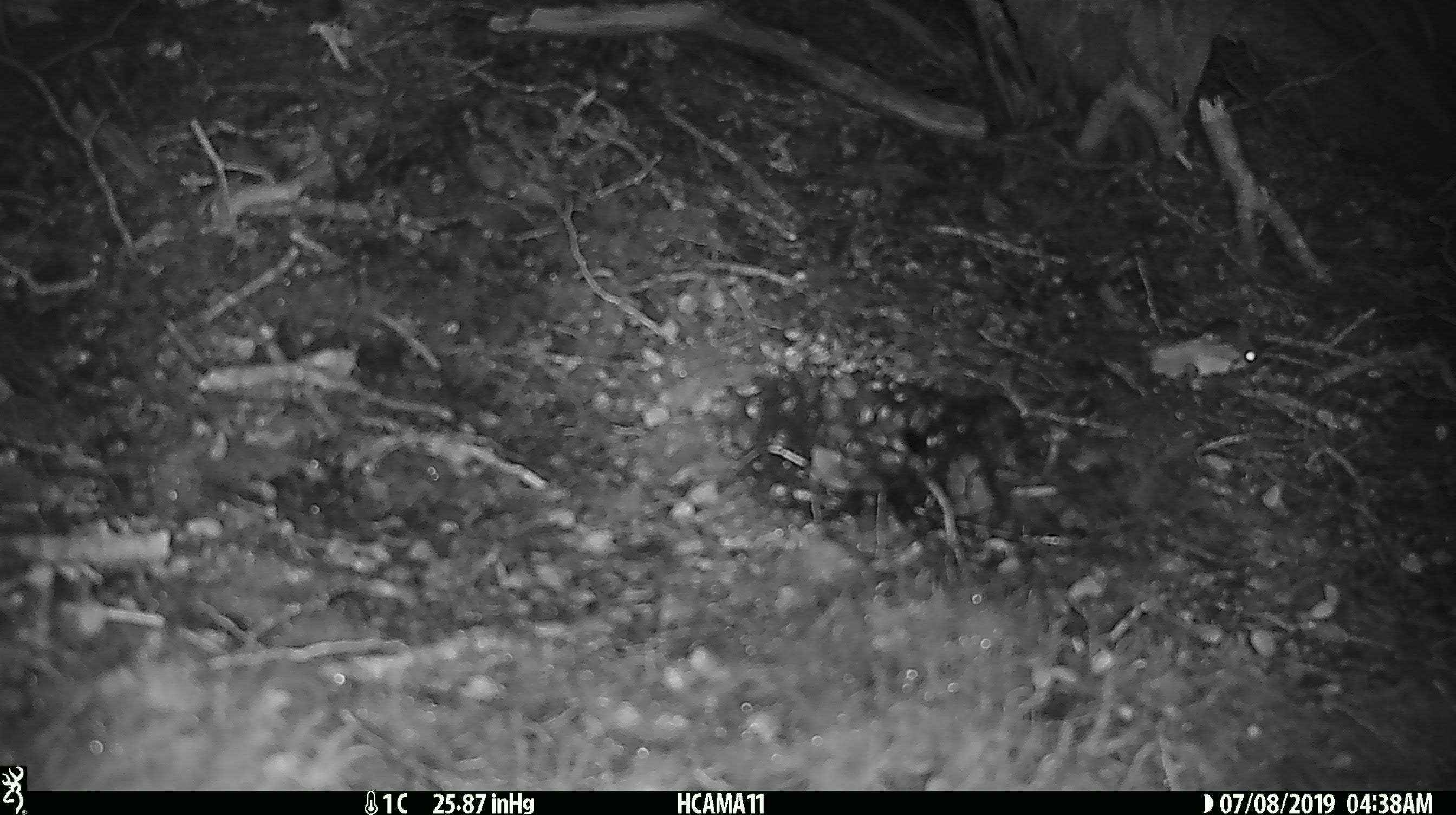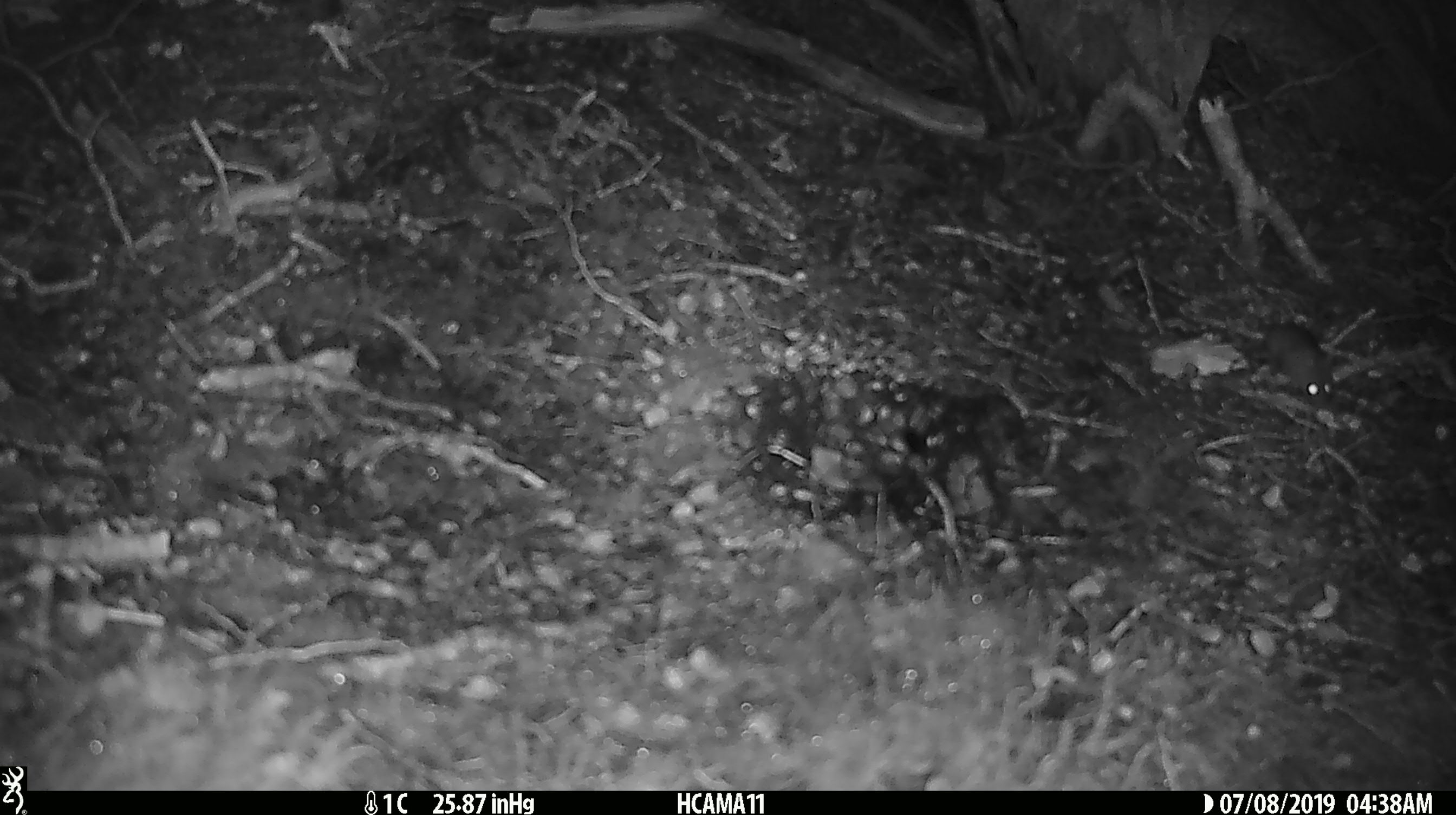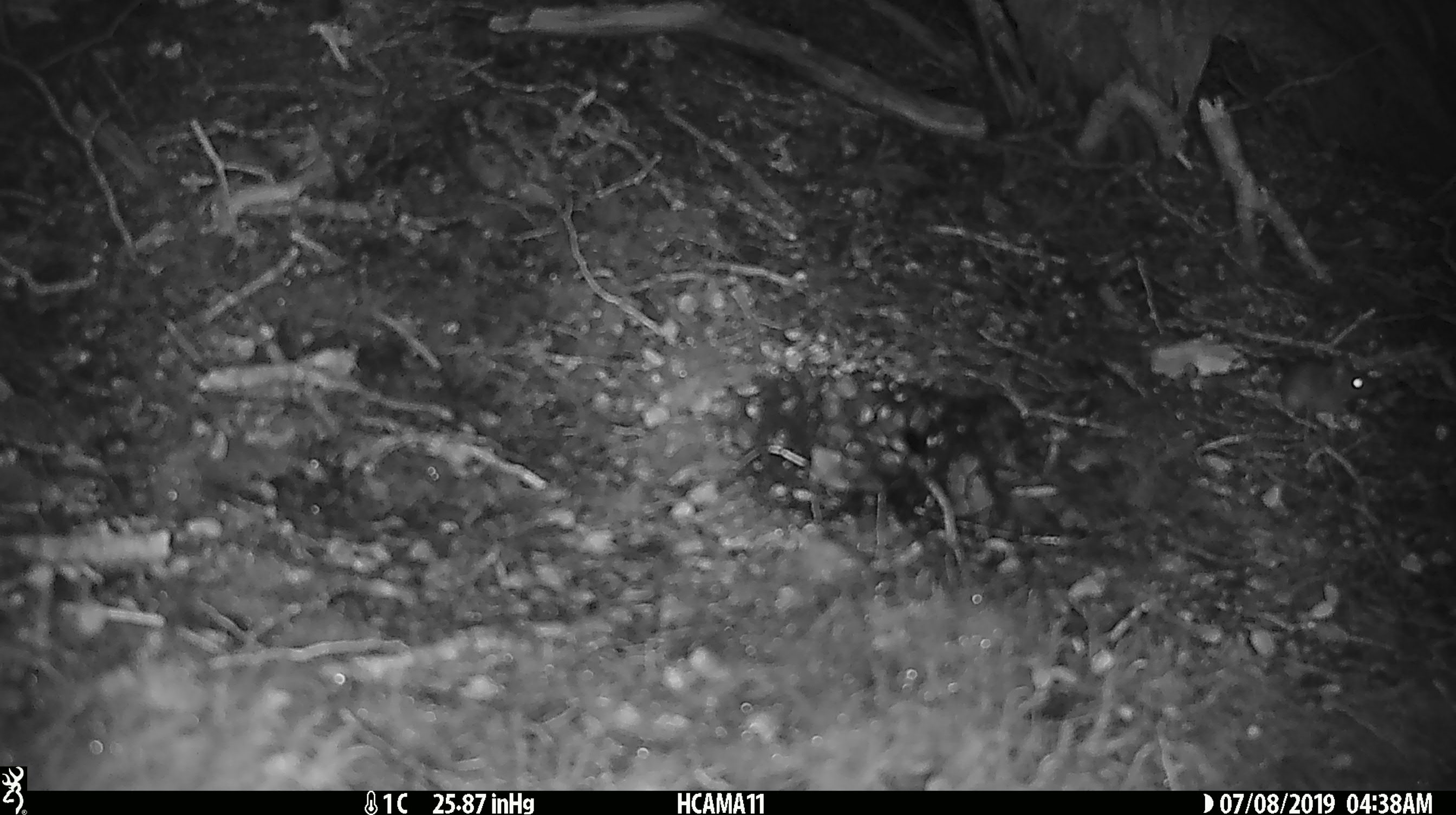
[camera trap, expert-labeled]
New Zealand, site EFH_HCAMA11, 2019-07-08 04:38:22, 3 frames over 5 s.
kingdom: Animalia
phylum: Chordata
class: Mammalia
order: Rodentia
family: Muridae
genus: Mus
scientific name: Mus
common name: mouse